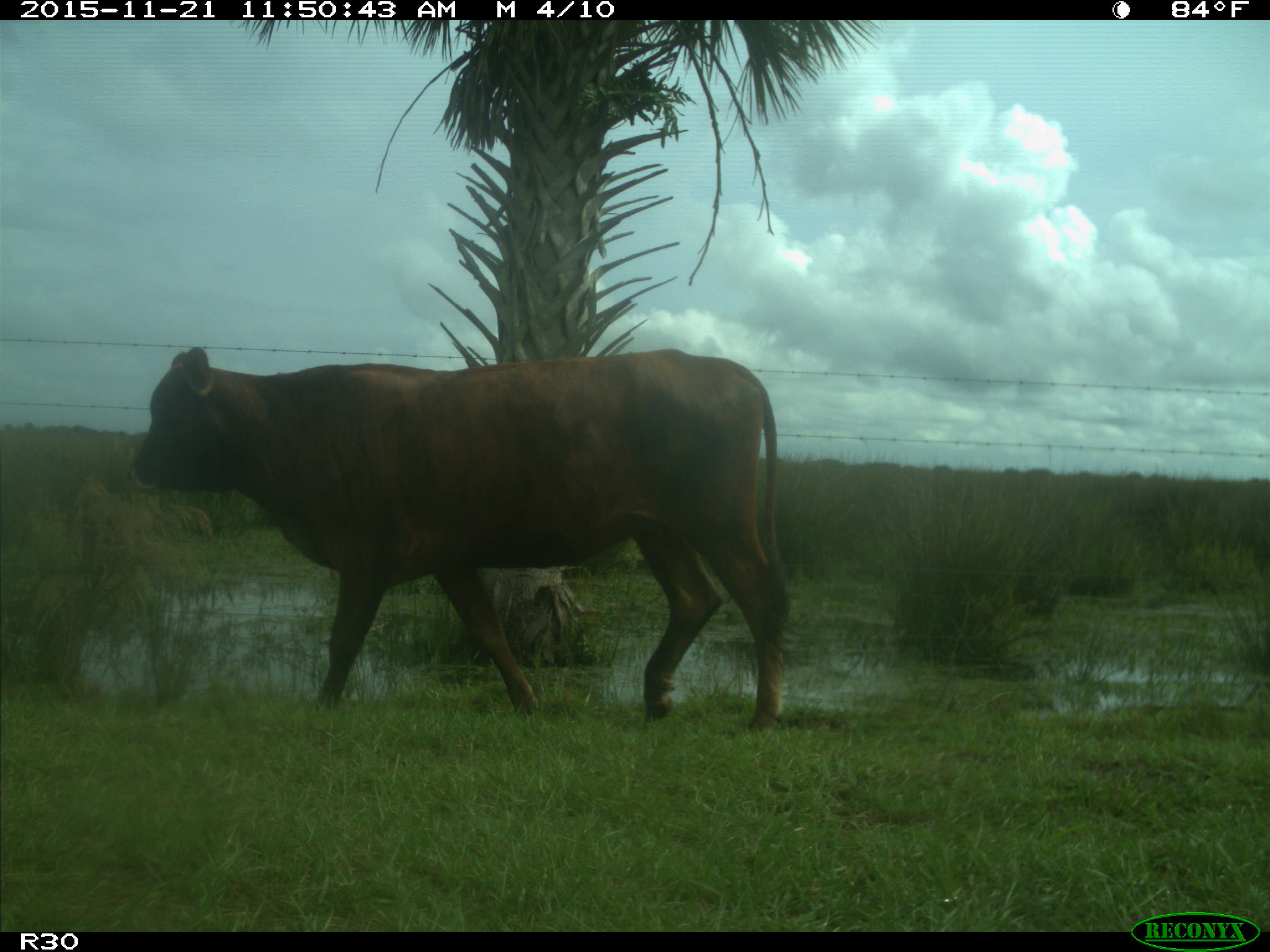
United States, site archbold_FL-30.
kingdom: Animalia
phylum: Chordata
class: Mammalia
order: Artiodactyla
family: Bovidae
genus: Bos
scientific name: Bos taurus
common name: domestic cow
Bos taurus (domestic cow).